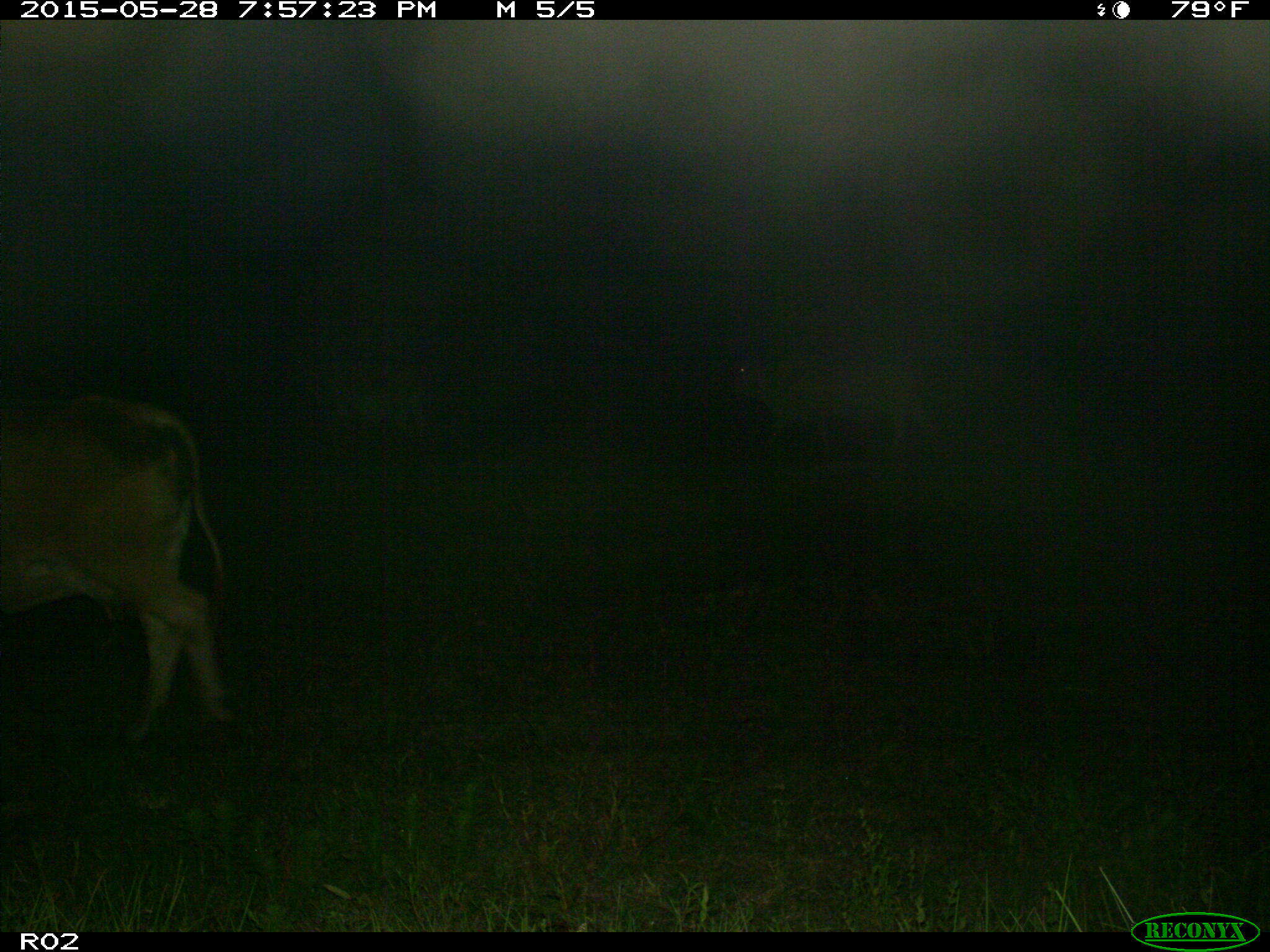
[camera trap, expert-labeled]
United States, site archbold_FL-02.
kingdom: Animalia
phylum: Chordata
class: Mammalia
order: Artiodactyla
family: Bovidae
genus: Bos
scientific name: Bos taurus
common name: domestic cow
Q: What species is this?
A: Bos taurus (domestic cow).